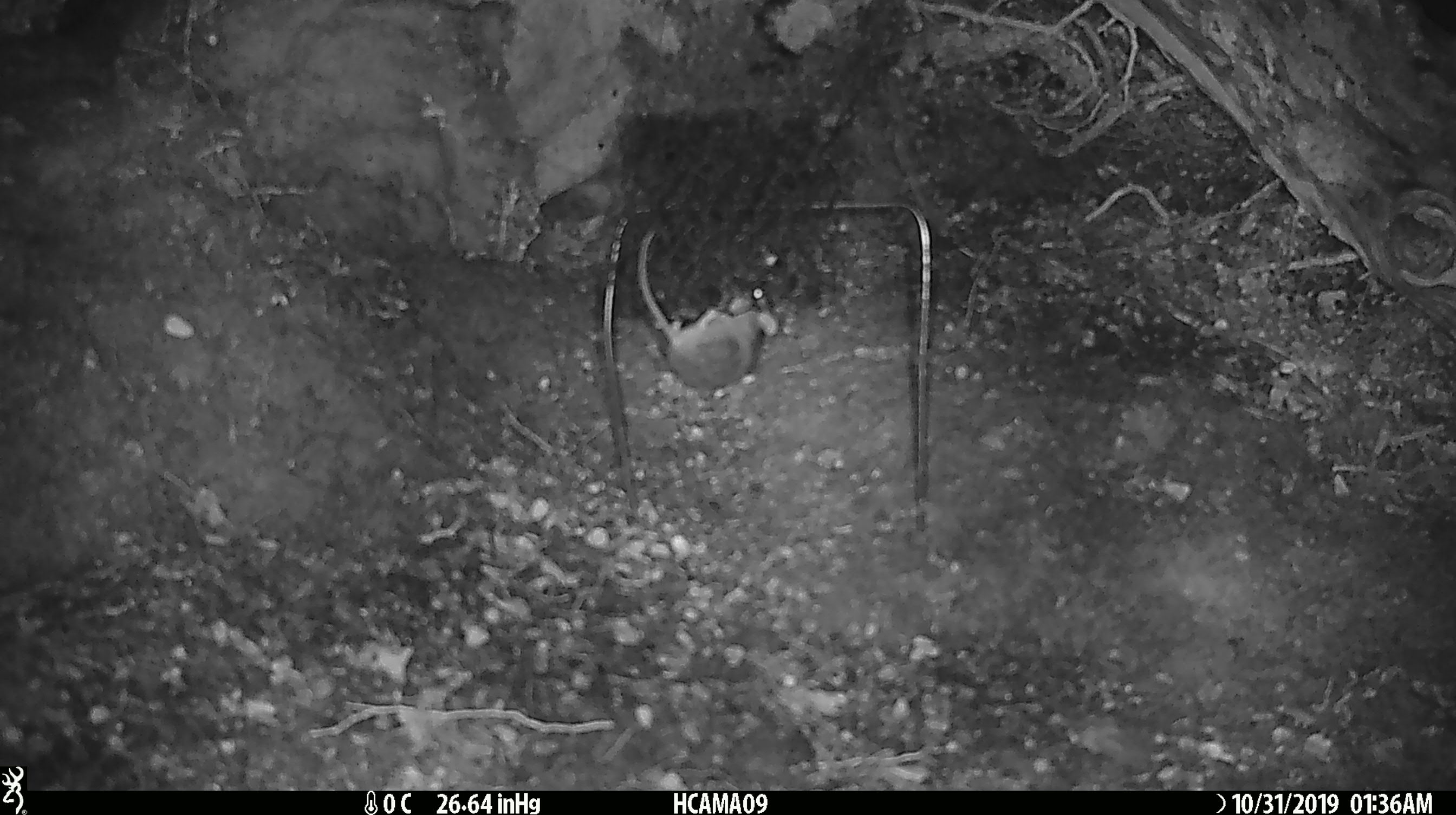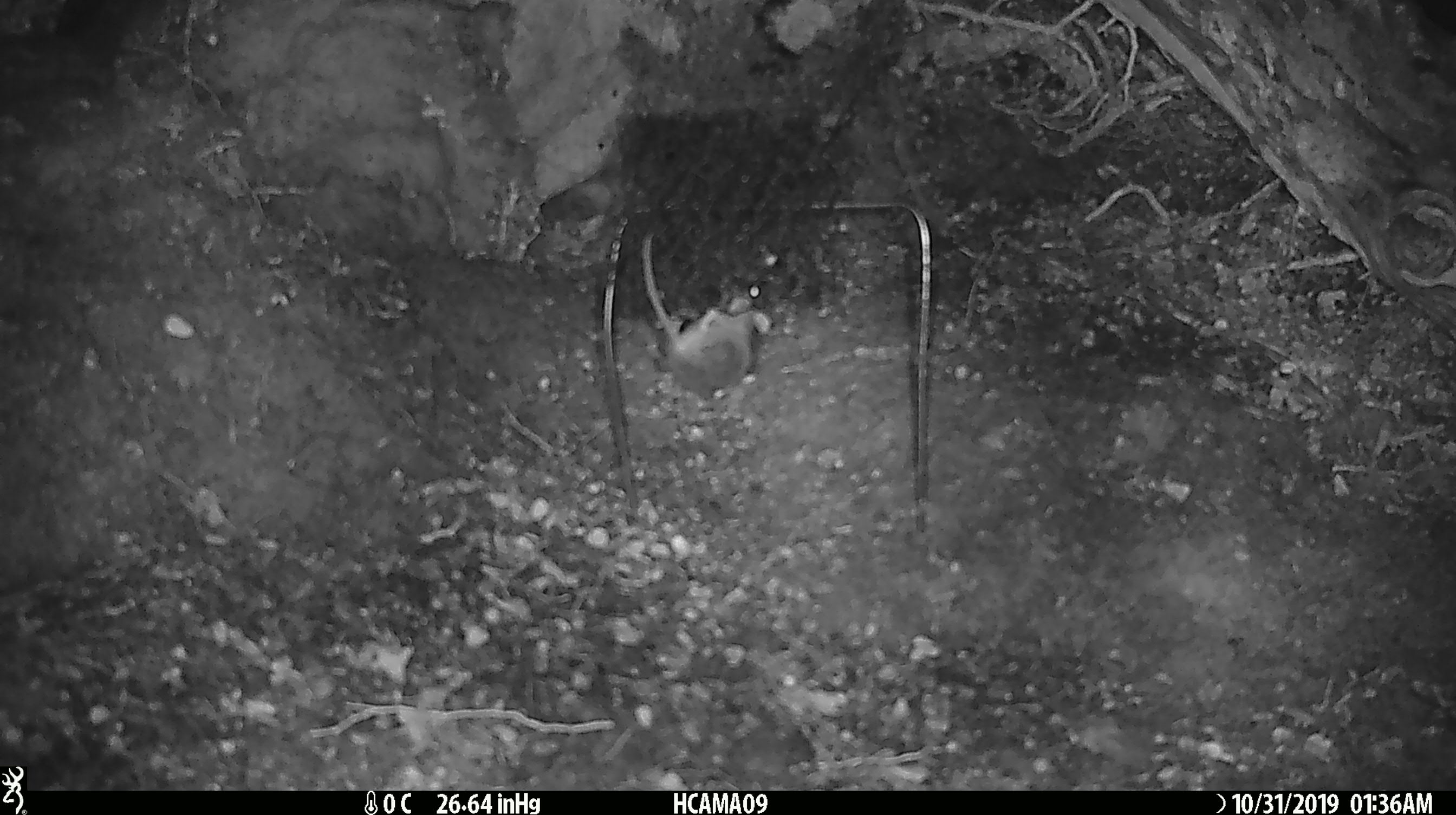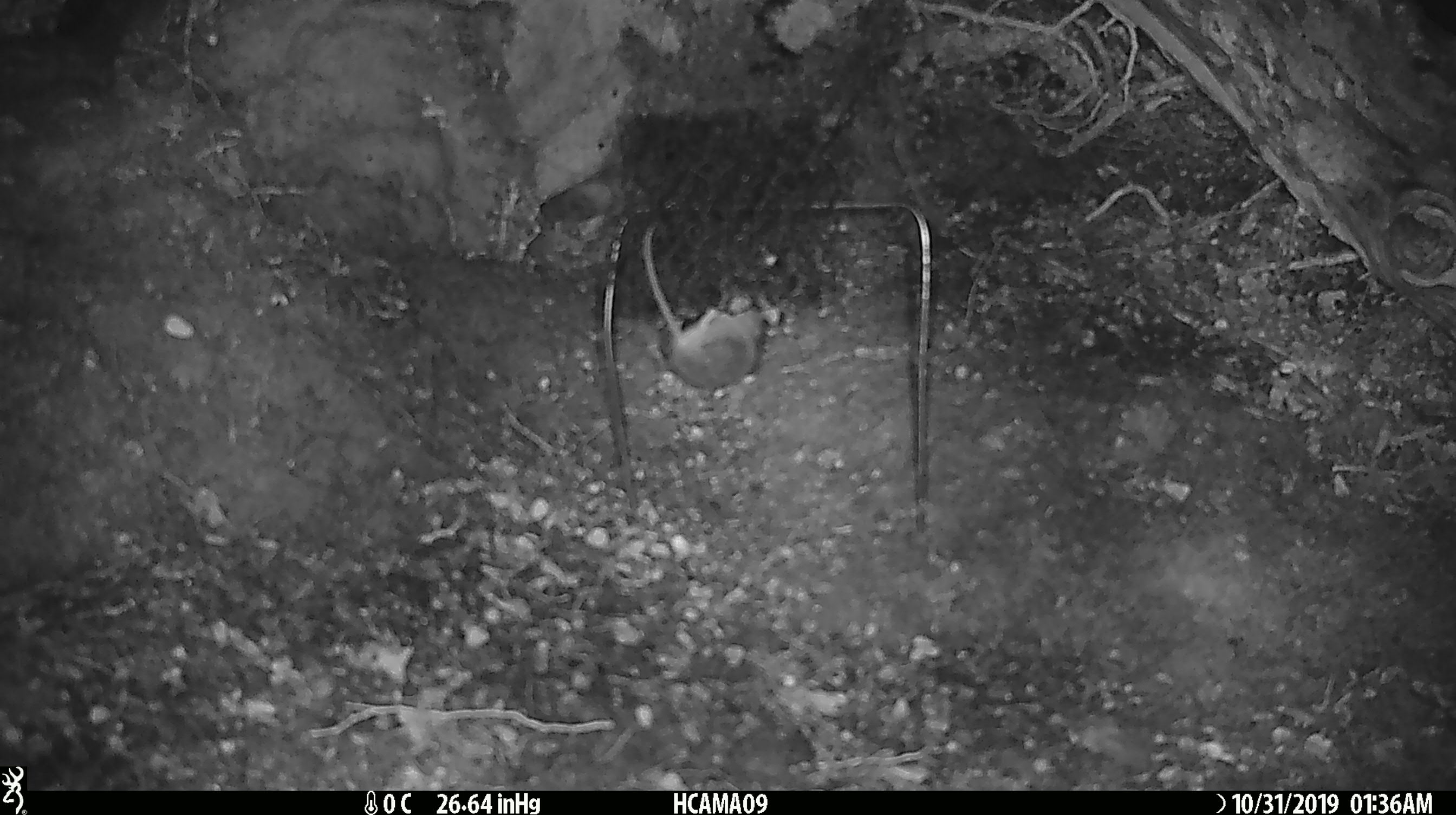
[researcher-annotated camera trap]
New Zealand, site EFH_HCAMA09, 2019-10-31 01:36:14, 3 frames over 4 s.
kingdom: Animalia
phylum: Chordata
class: Mammalia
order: Rodentia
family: Muridae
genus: Mus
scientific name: Mus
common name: mouse